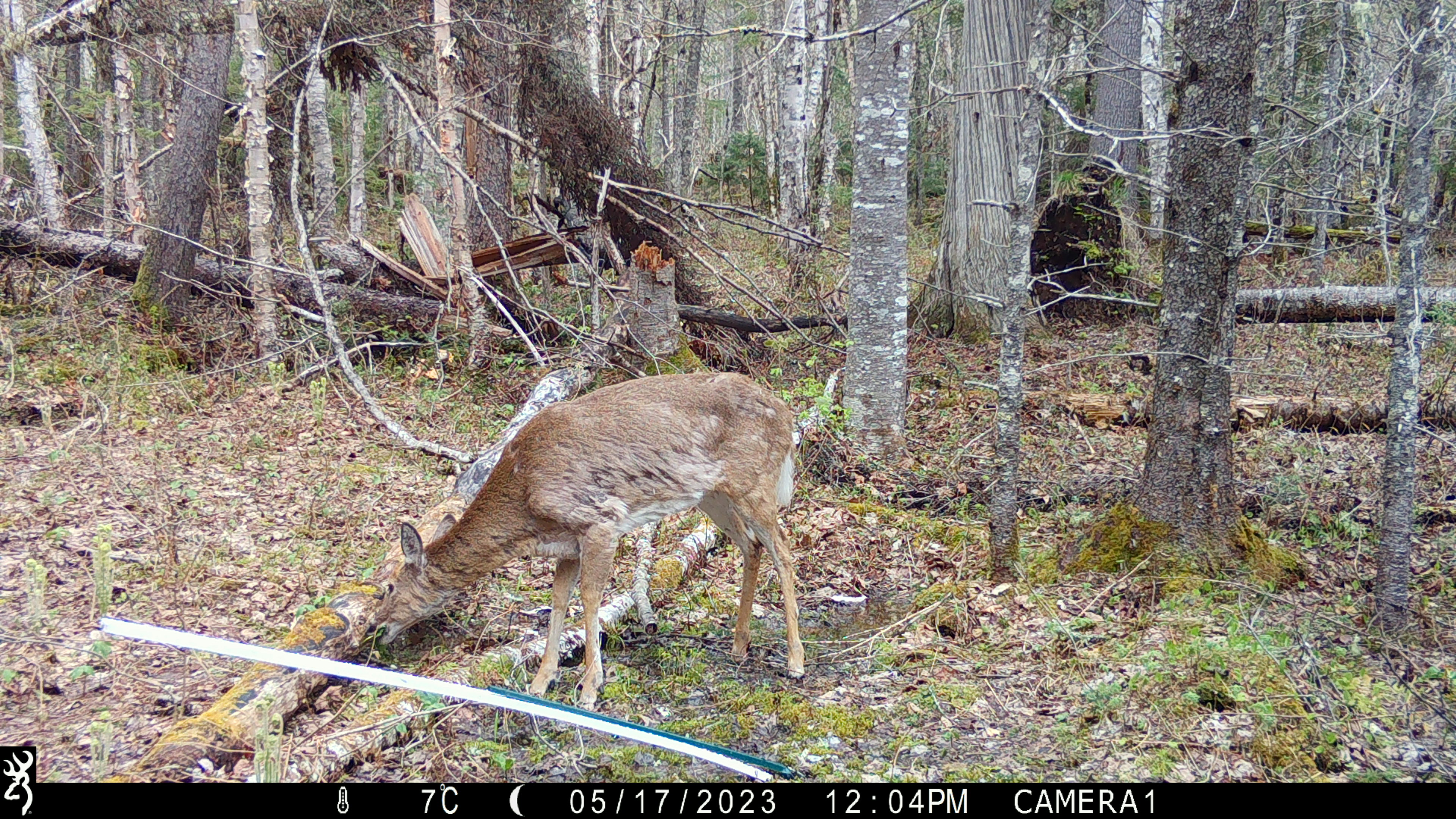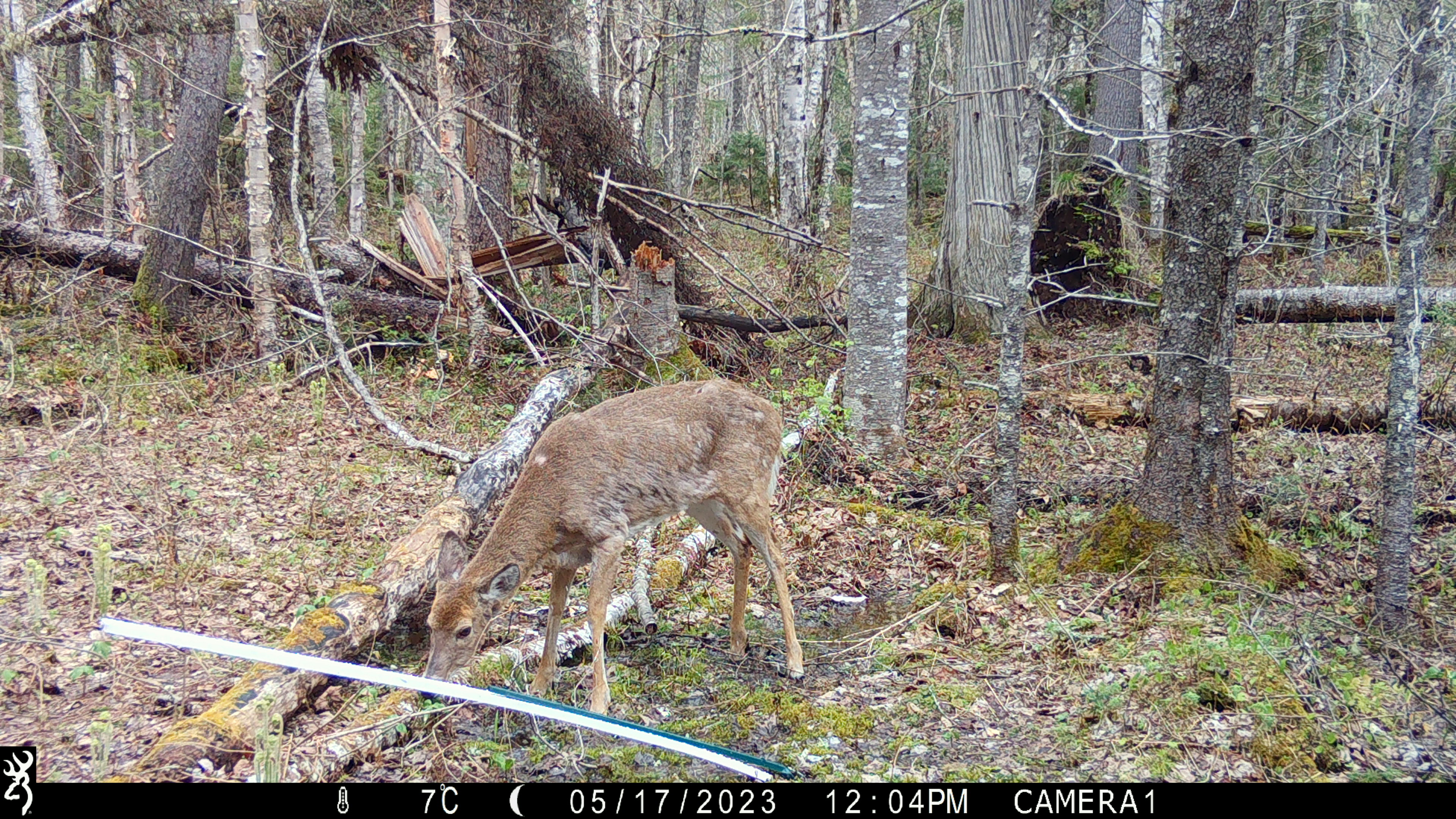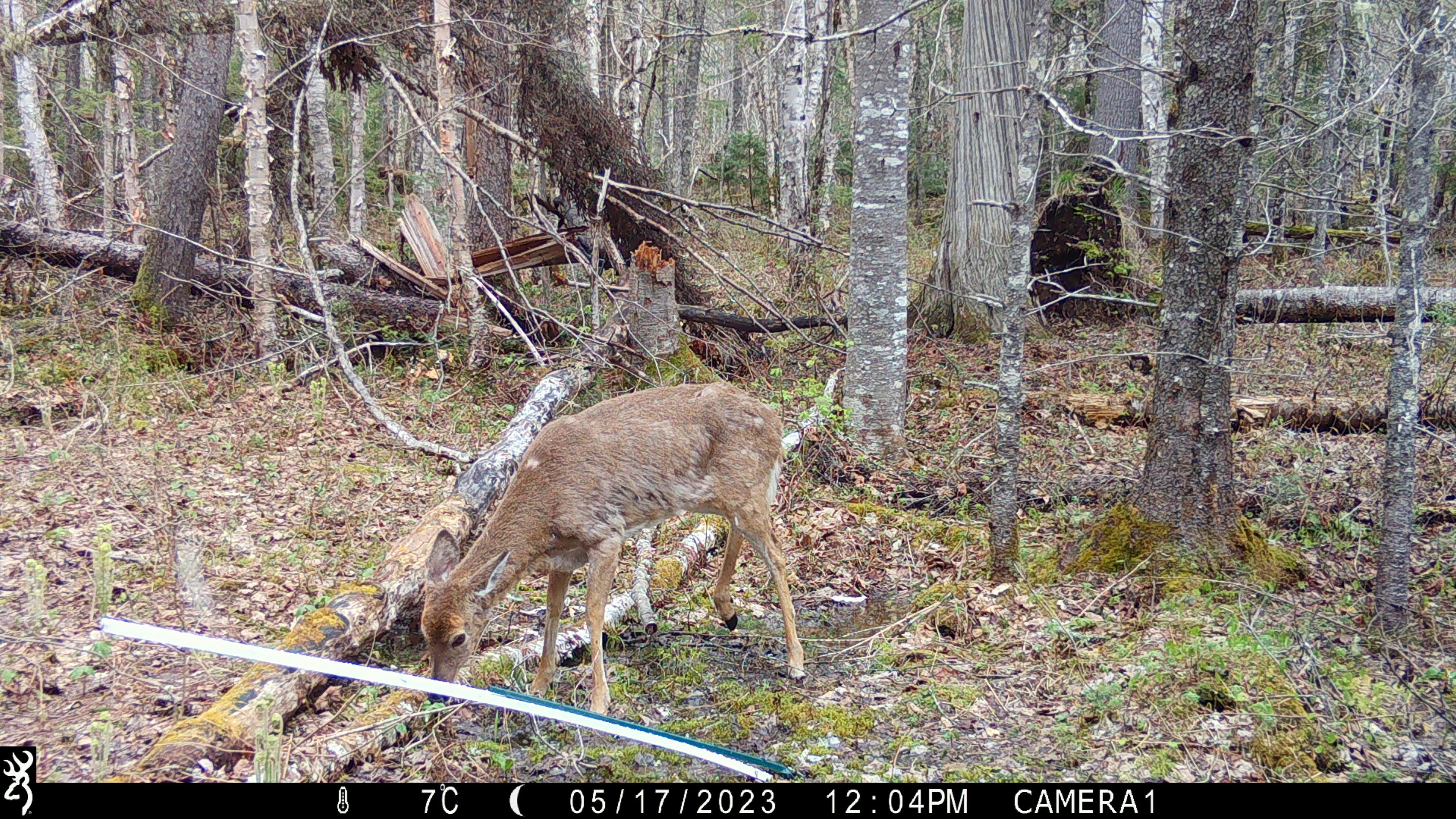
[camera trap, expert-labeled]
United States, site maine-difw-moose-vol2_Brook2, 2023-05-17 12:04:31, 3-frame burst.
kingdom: Animalia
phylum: Chordata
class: Mammalia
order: Artiodactyla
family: Cervidae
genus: Odocoileus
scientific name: Odocoileus virginianus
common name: white-tailed deer